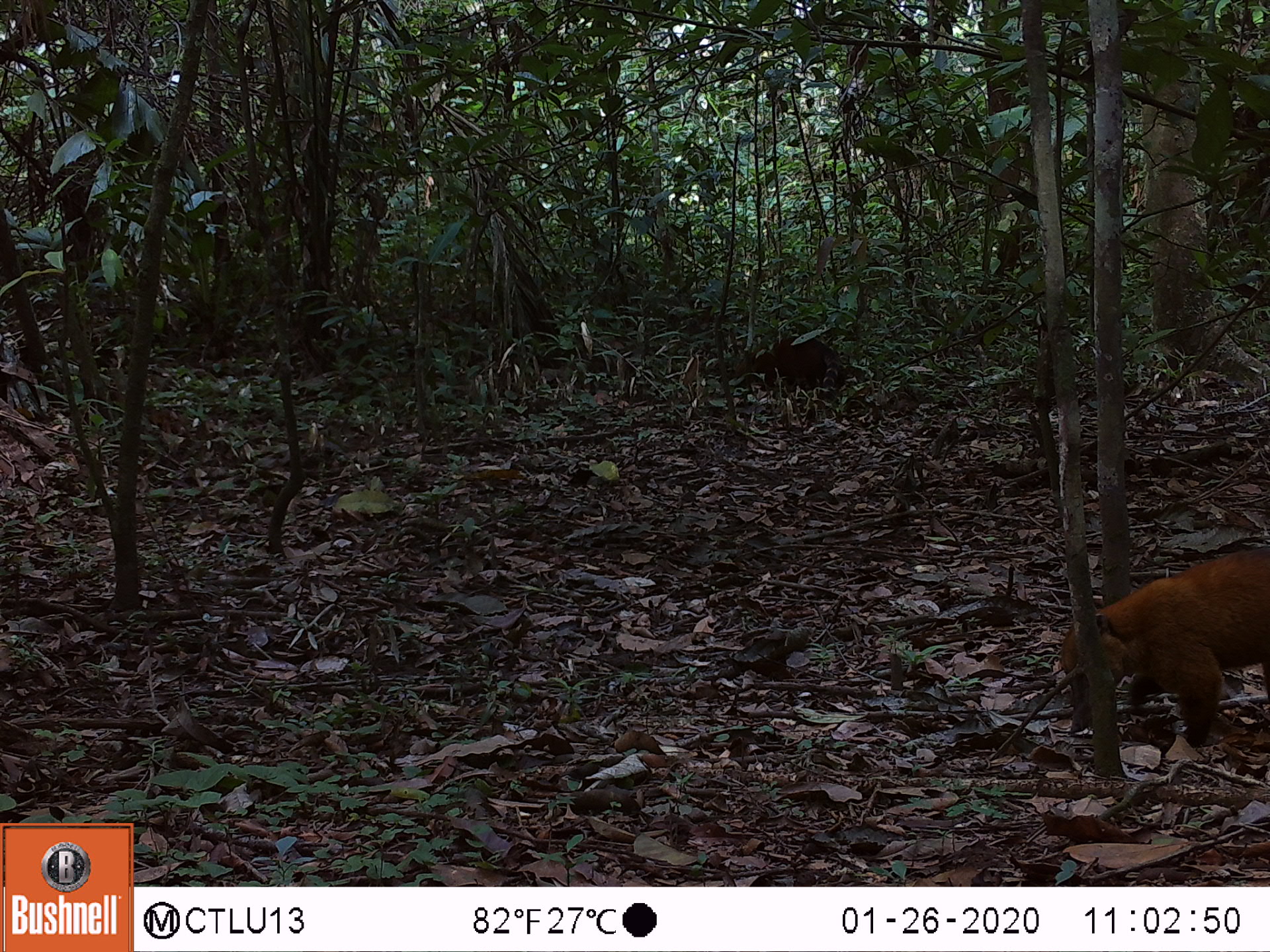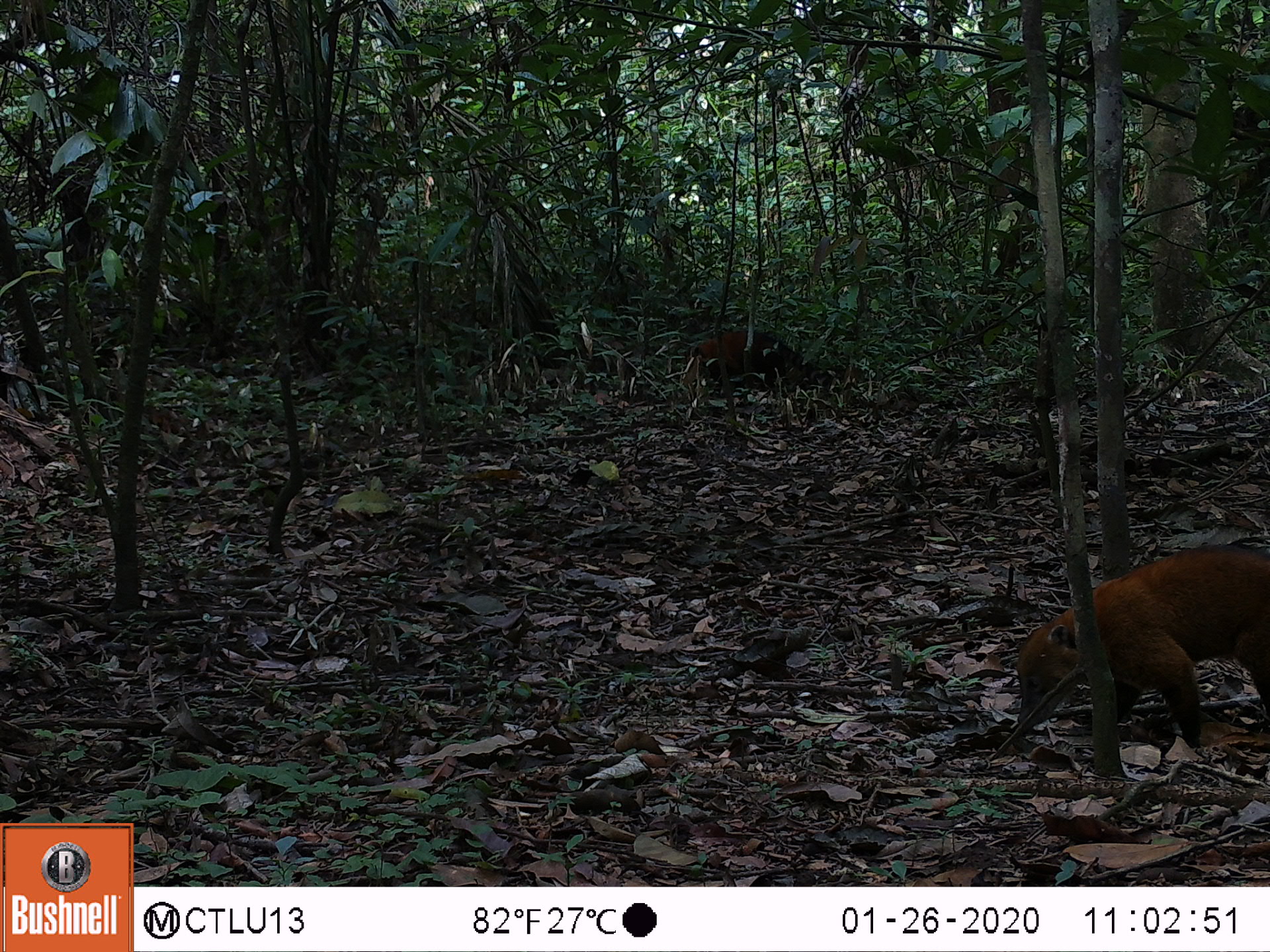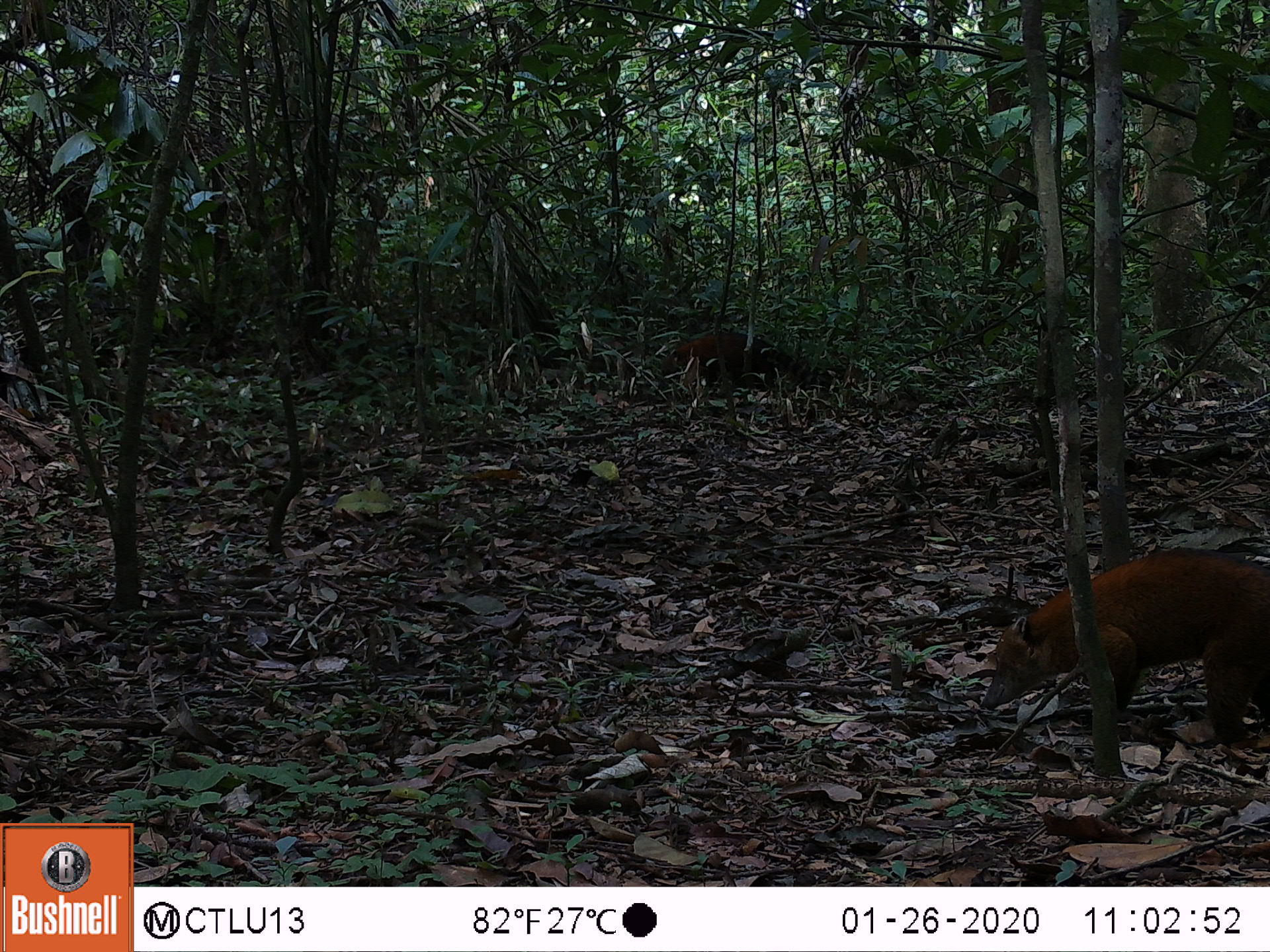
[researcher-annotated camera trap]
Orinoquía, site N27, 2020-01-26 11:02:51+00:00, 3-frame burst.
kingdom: Animalia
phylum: Chordata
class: Mammalia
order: Carnivora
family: Procyonidae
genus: Nasua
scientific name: Nasua nasua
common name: south american coati